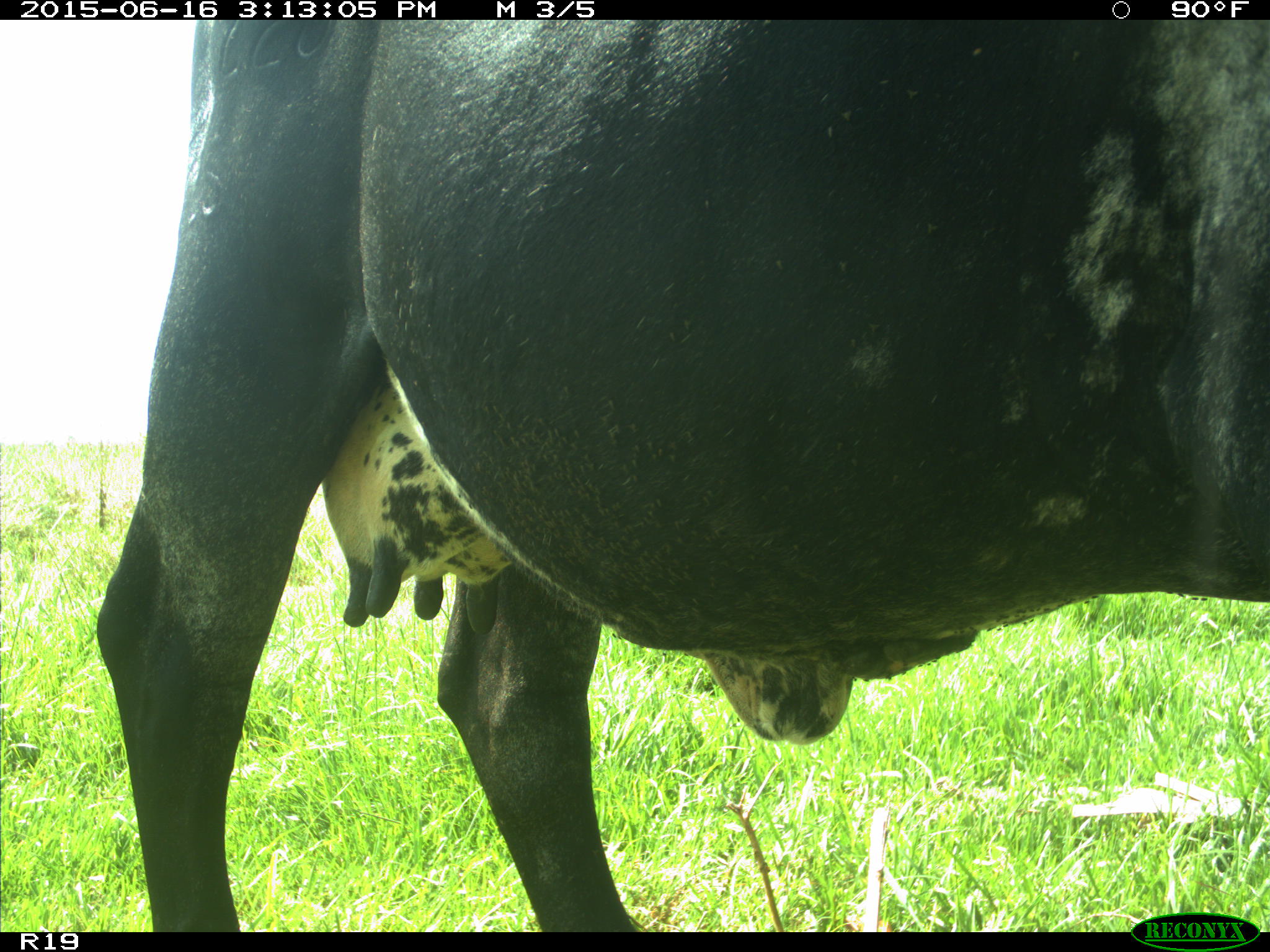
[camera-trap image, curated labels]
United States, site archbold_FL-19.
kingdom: Animalia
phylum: Chordata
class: Mammalia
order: Artiodactyla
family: Bovidae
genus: Bos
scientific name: Bos taurus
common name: domestic cow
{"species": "Bos taurus (domestic cow)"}